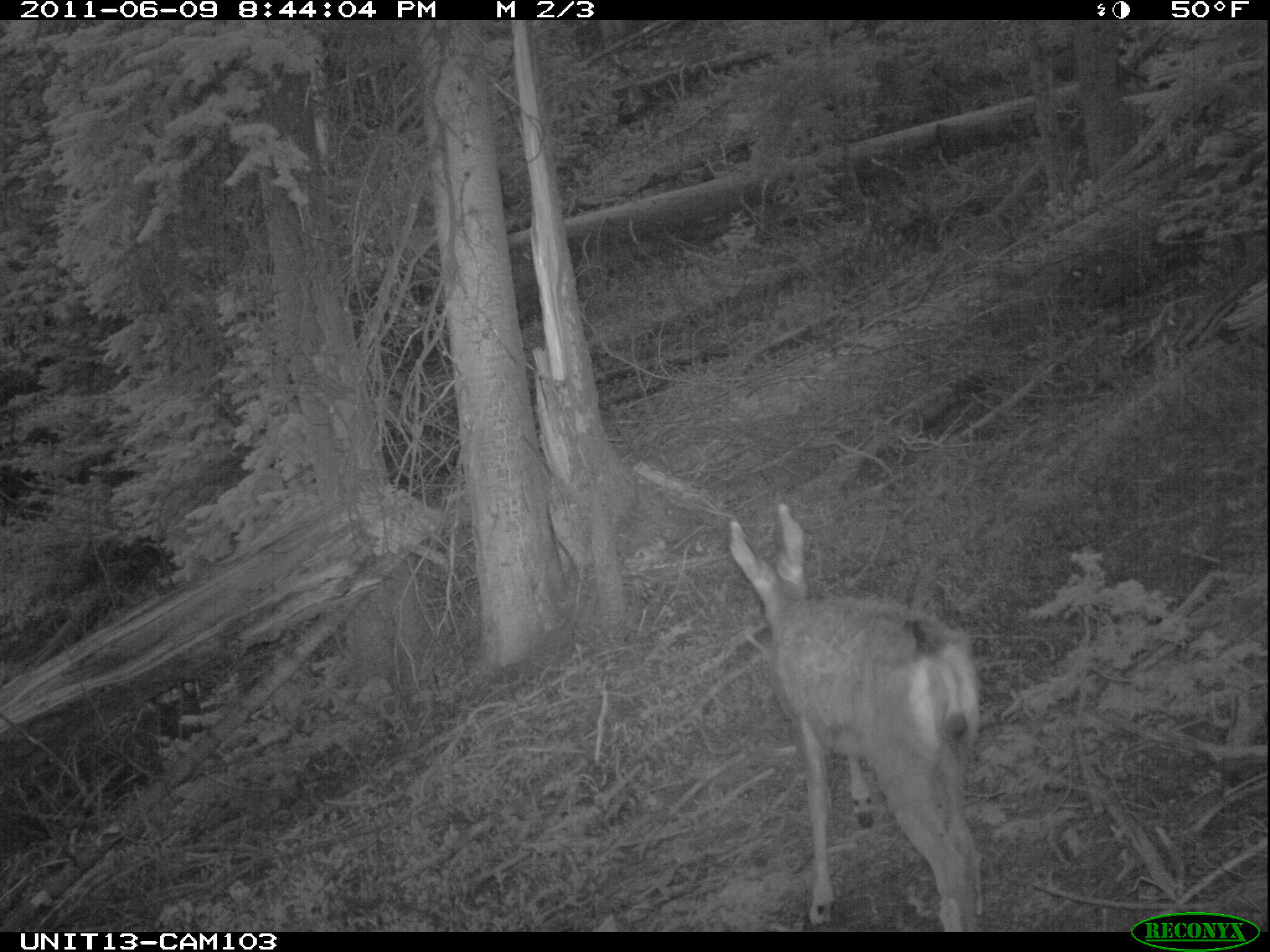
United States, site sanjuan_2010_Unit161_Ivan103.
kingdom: Animalia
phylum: Chordata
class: Mammalia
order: Artiodactyla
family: Cervidae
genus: Odocoileus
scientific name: Odocoileus hemionus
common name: mule deer